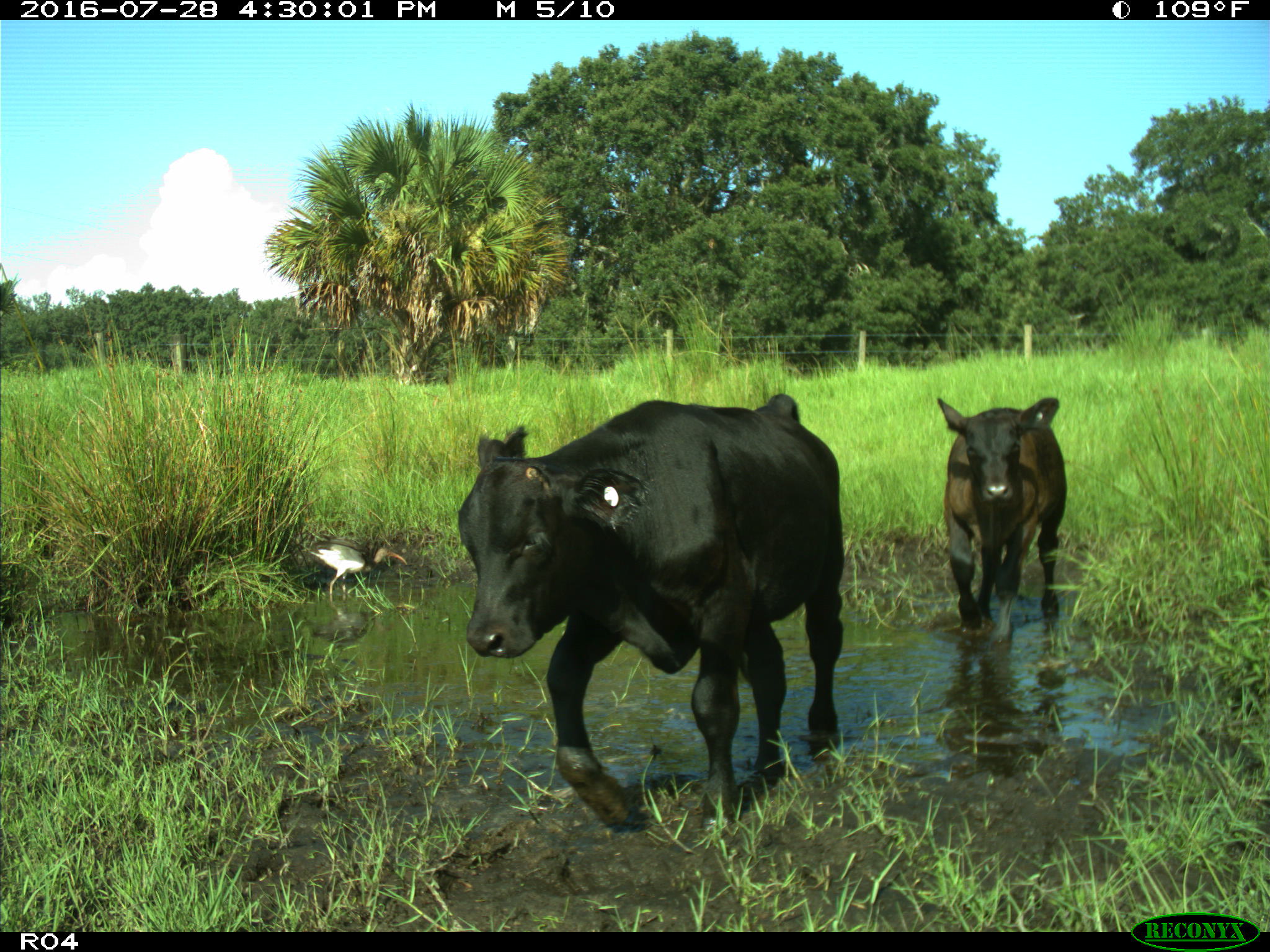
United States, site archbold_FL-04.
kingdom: Animalia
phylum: Chordata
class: Mammalia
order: Artiodactyla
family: Bovidae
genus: Bos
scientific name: Bos taurus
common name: domestic cow